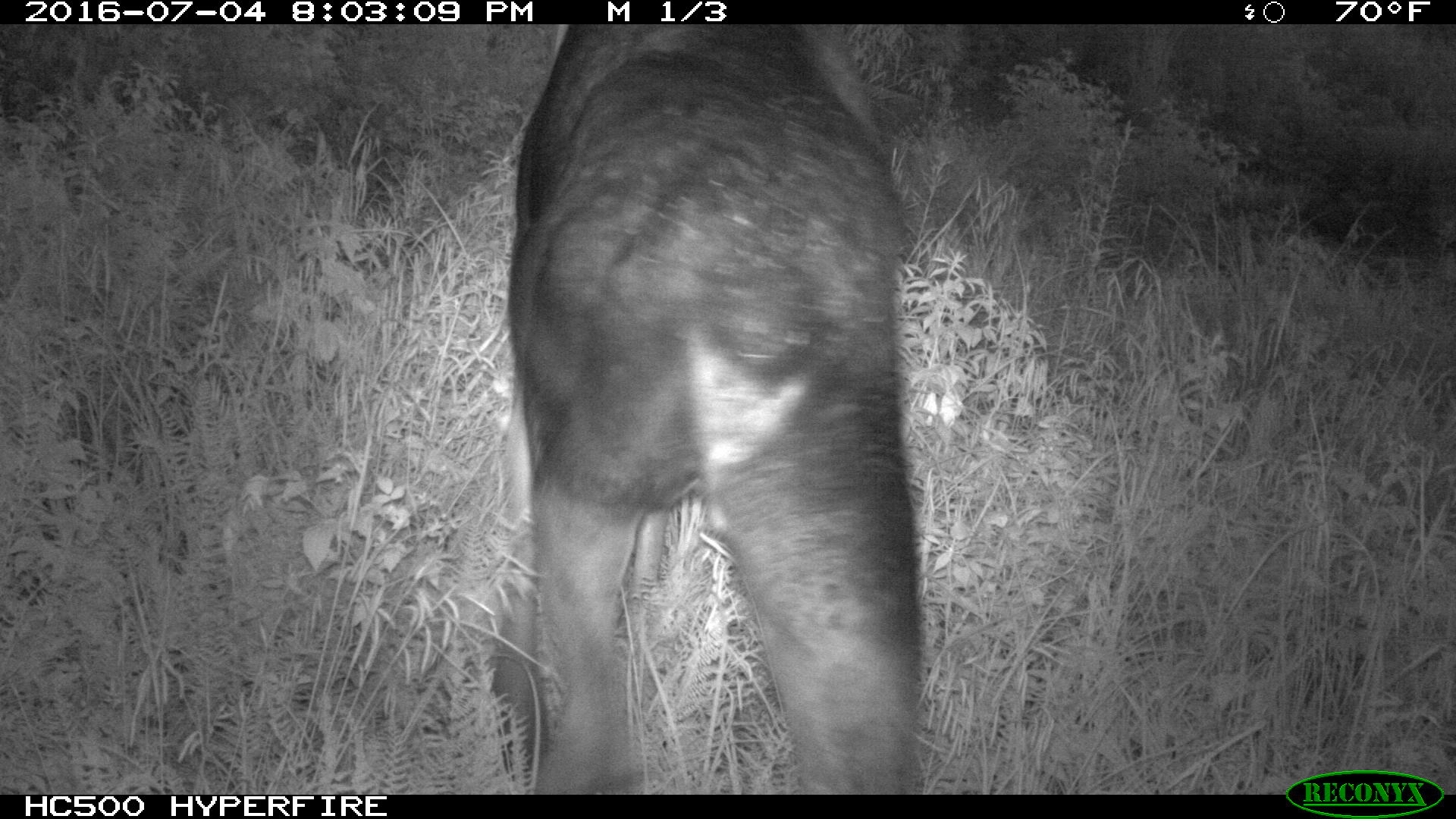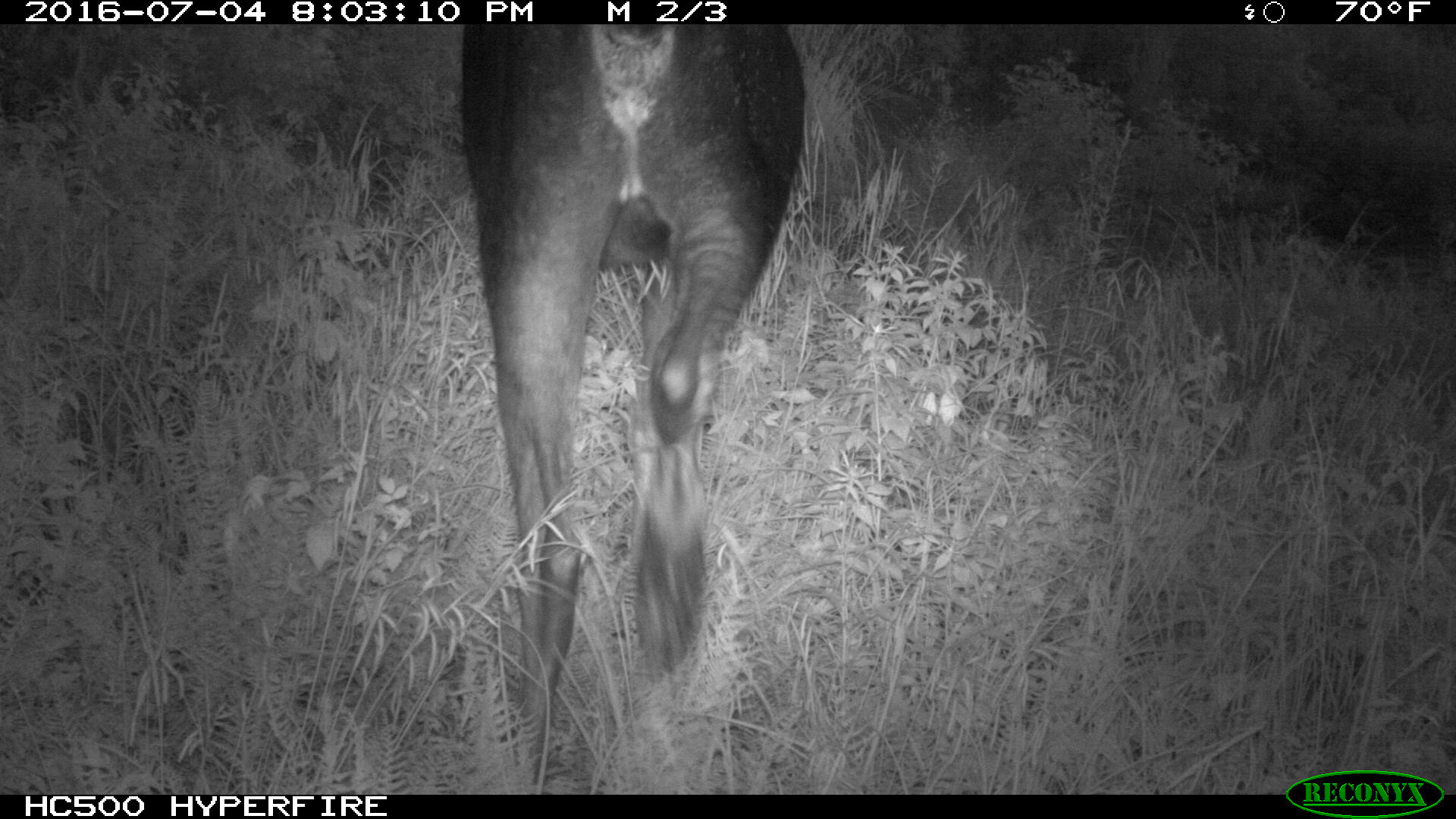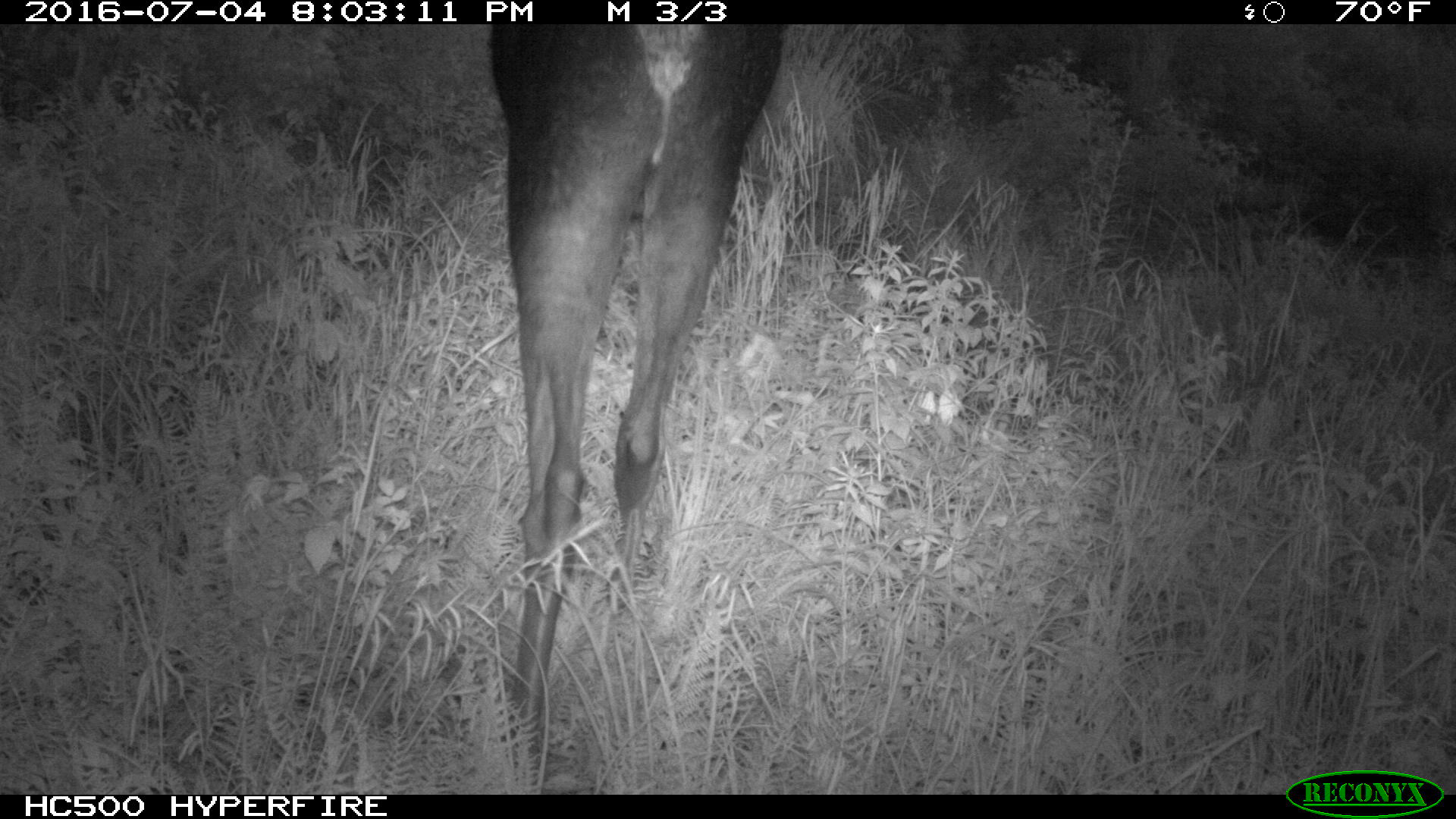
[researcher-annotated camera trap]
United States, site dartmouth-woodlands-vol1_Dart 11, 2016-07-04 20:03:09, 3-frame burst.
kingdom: Animalia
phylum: Chordata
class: Mammalia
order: Artiodactyla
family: Cervidae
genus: Alces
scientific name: Alces alces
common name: moose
Moose (Alces alces).